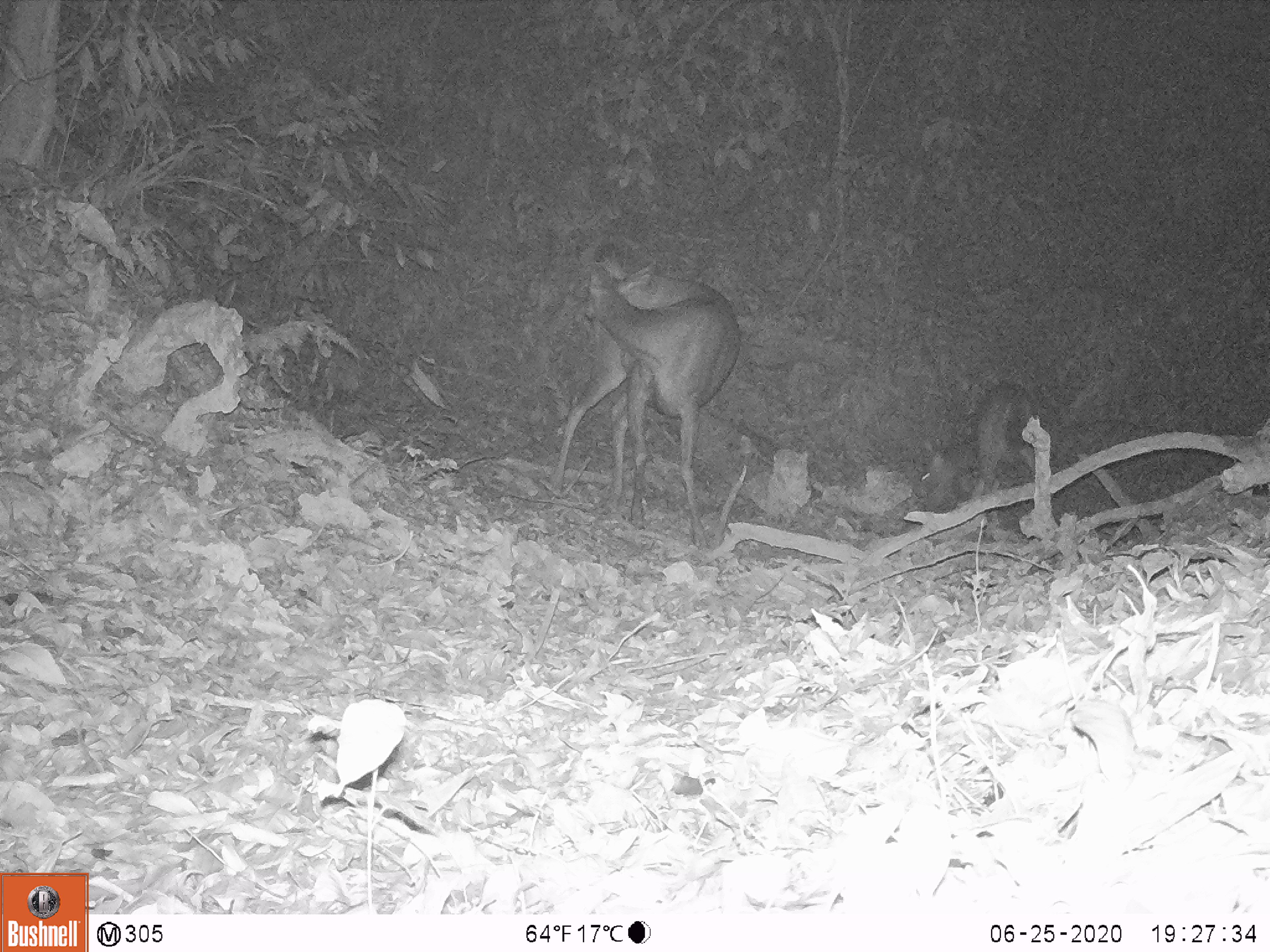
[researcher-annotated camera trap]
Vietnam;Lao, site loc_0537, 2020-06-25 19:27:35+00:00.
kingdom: Animalia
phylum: Chordata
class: Mammalia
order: Artiodactyla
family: Cervidae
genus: Rusa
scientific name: Rusa unicolor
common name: sambar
Sambar (Rusa unicolor). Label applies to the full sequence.